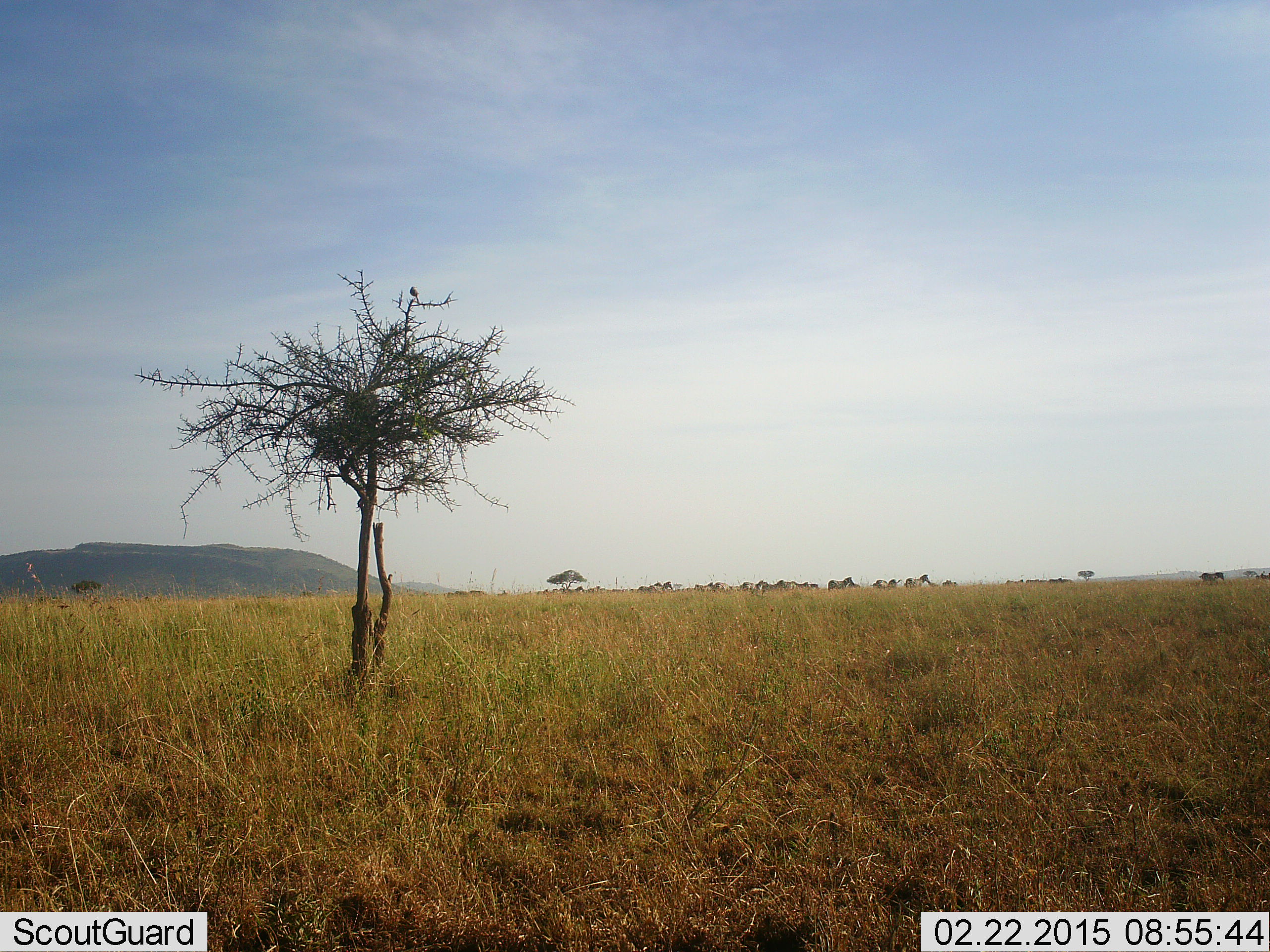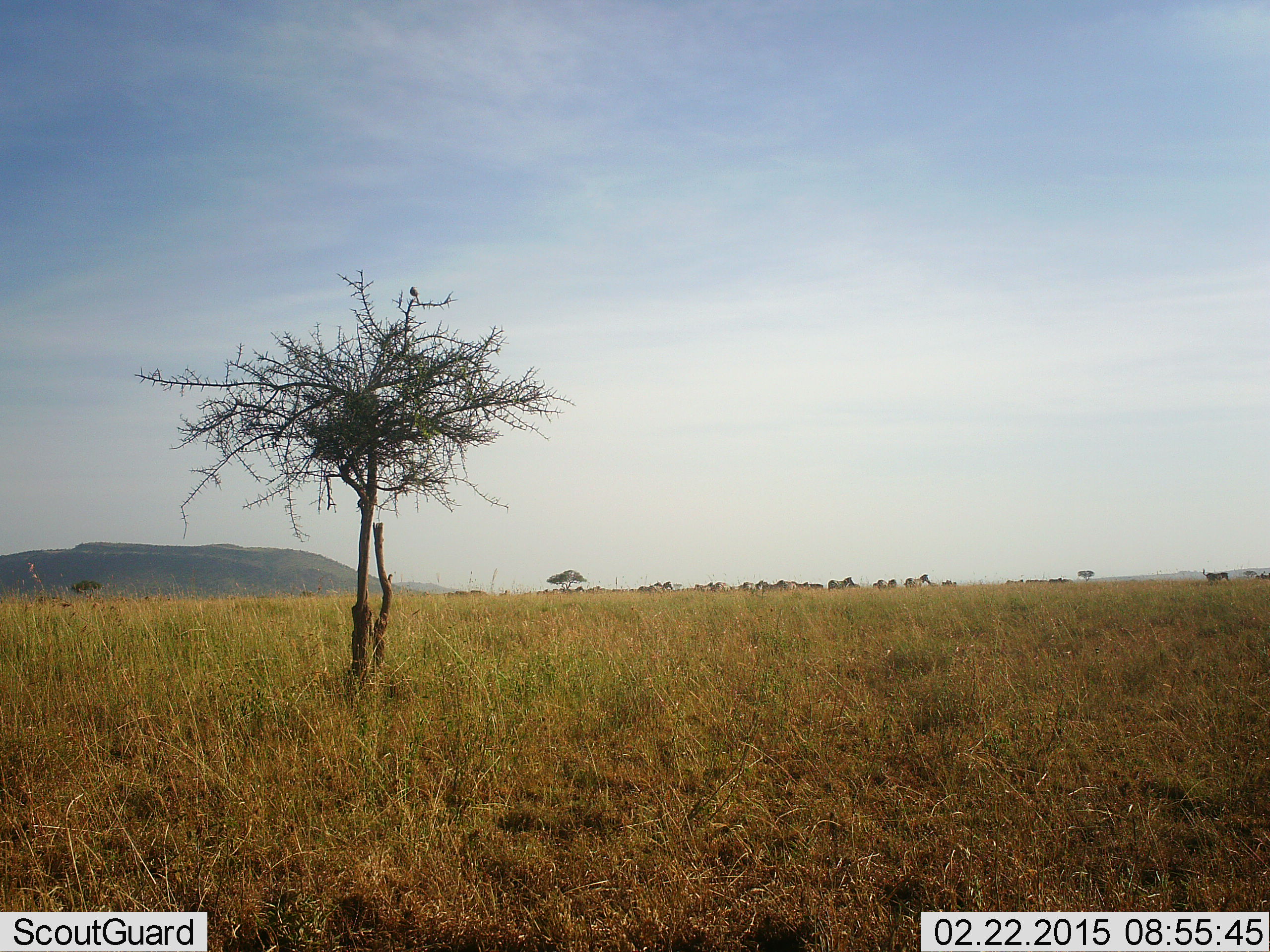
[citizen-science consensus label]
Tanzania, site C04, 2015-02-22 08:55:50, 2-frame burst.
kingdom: Animalia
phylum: Chordata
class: Aves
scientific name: Aves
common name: bird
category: otherbird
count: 1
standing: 44%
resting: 56%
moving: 0%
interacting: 0%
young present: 0%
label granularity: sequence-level